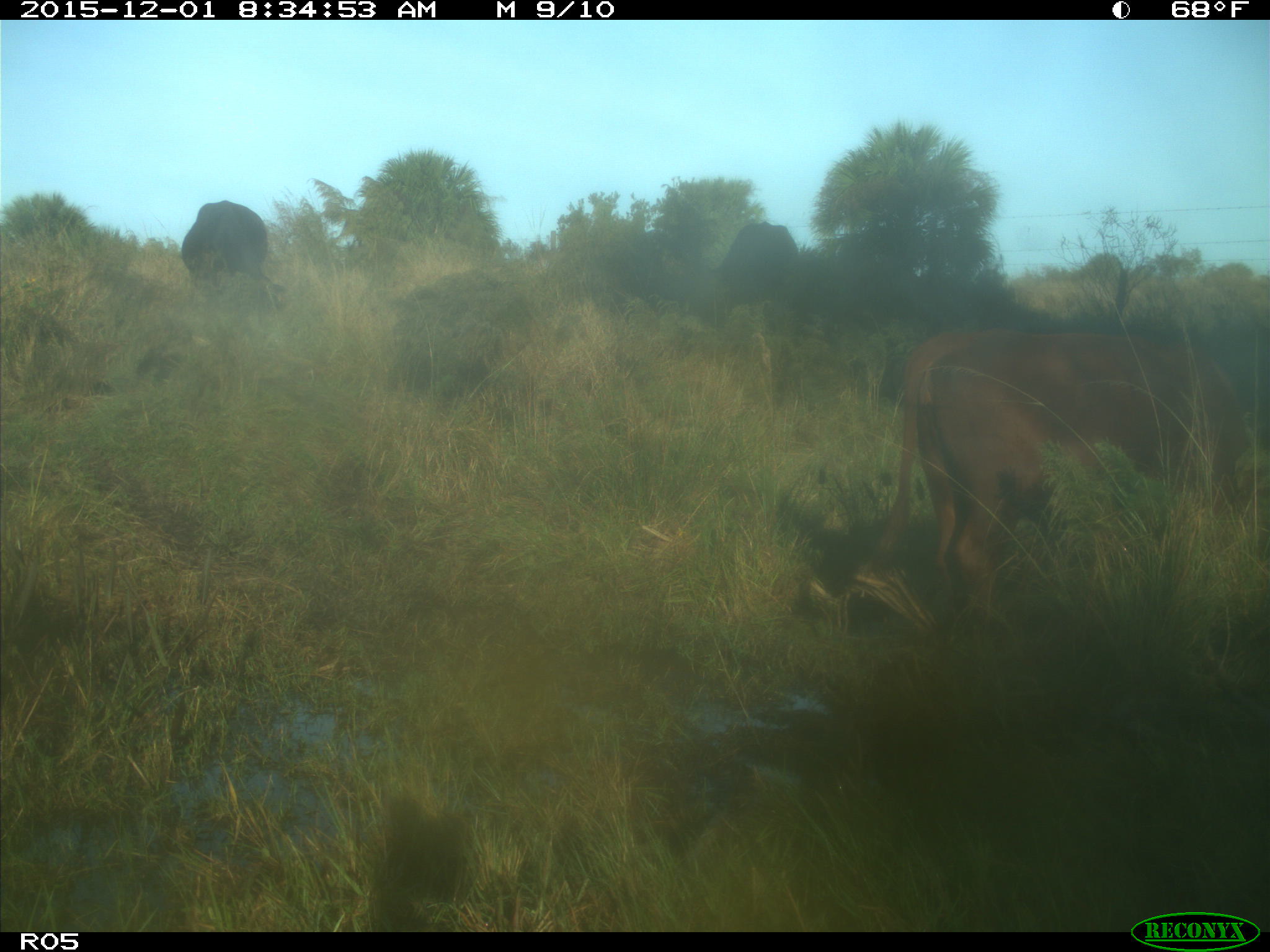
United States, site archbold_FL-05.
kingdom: Animalia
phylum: Chordata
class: Mammalia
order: Artiodactyla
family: Bovidae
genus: Bos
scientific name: Bos taurus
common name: domestic cow